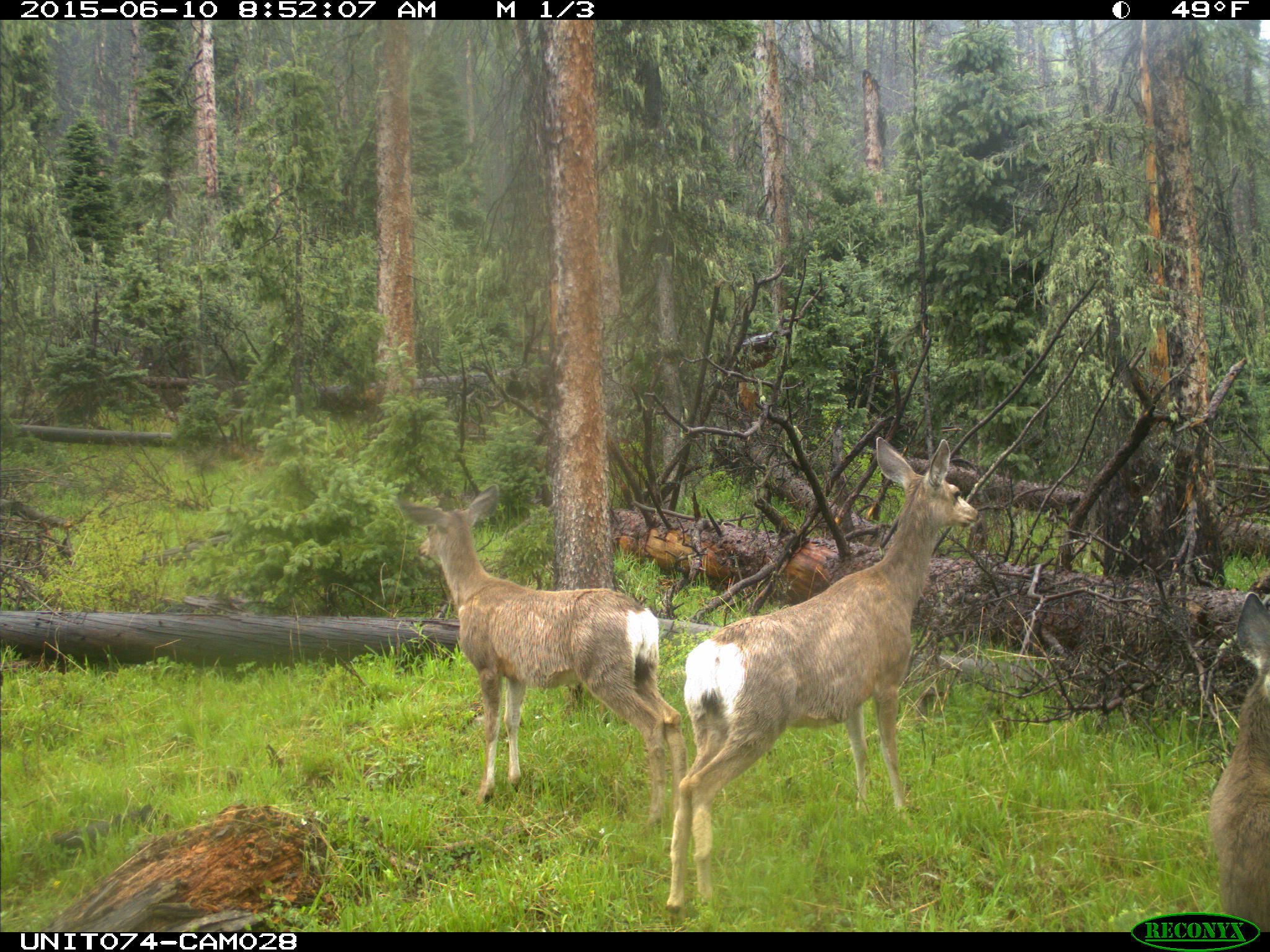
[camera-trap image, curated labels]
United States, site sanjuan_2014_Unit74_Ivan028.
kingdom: Animalia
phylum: Chordata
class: Mammalia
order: Artiodactyla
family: Cervidae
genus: Odocoileus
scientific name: Odocoileus hemionus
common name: mule deer